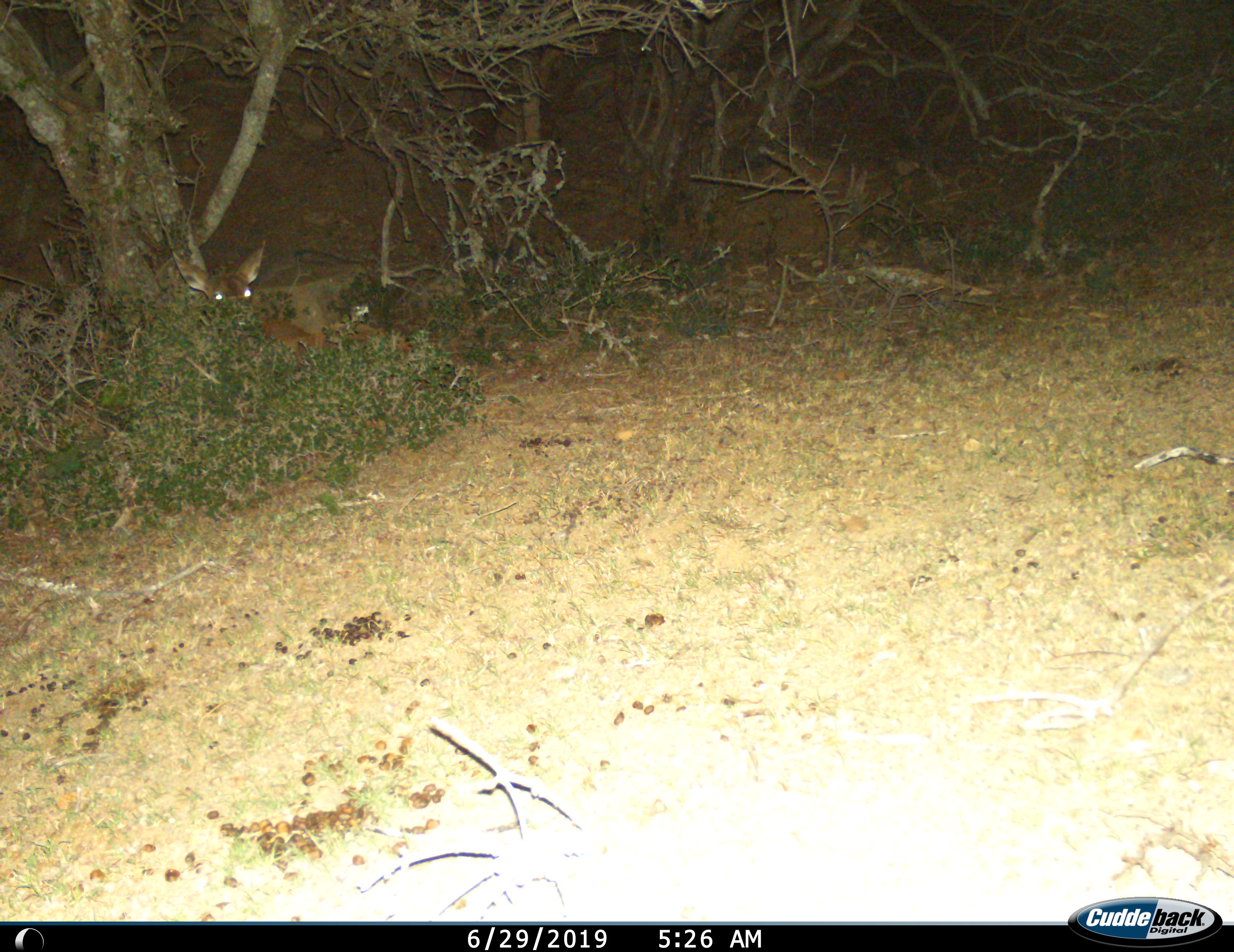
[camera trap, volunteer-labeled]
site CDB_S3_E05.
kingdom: Animalia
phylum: Chordata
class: Mammalia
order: Artiodactyla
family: Bovidae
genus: Tragelaphus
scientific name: Tragelaphus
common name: kudu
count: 1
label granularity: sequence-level